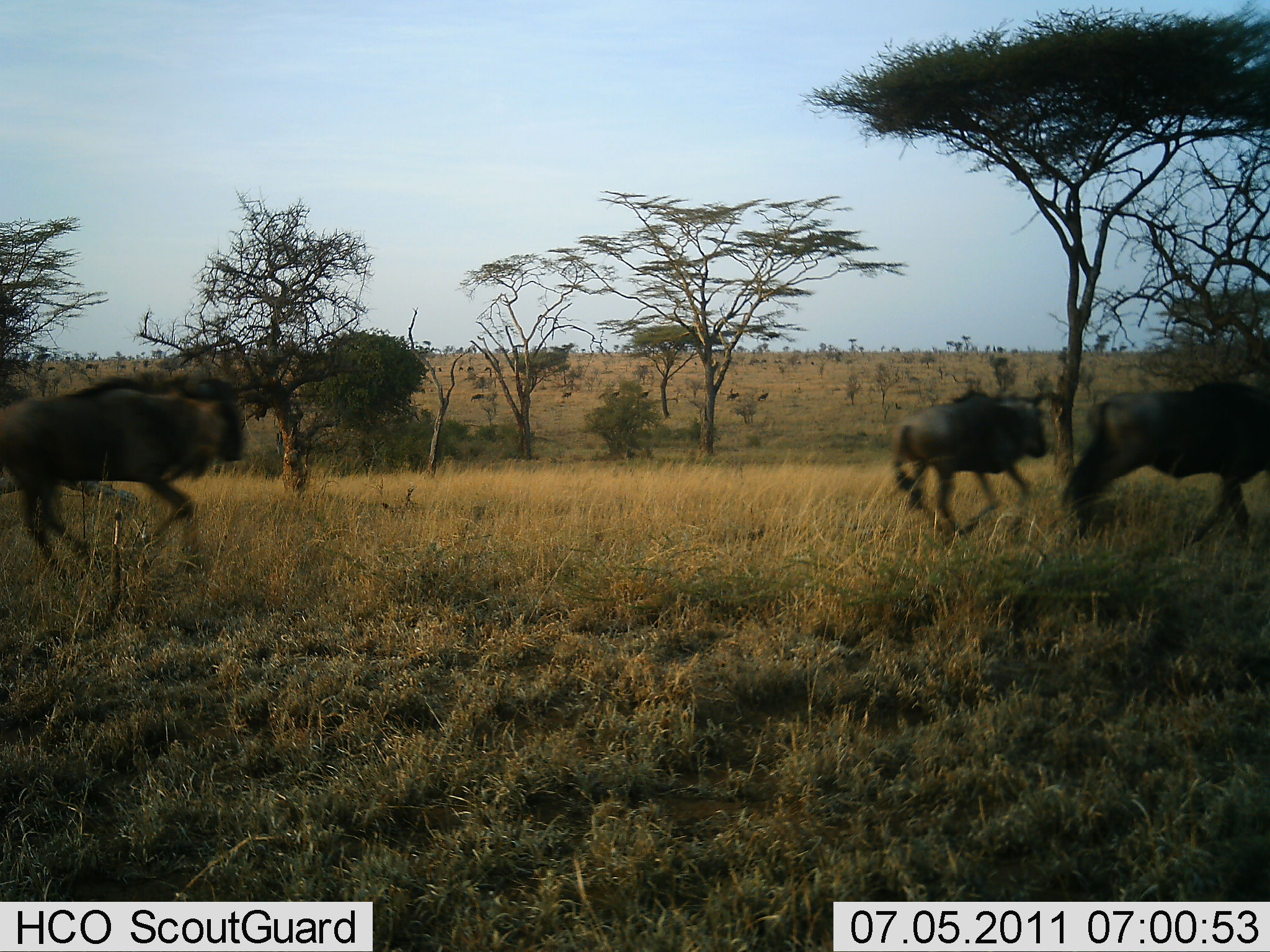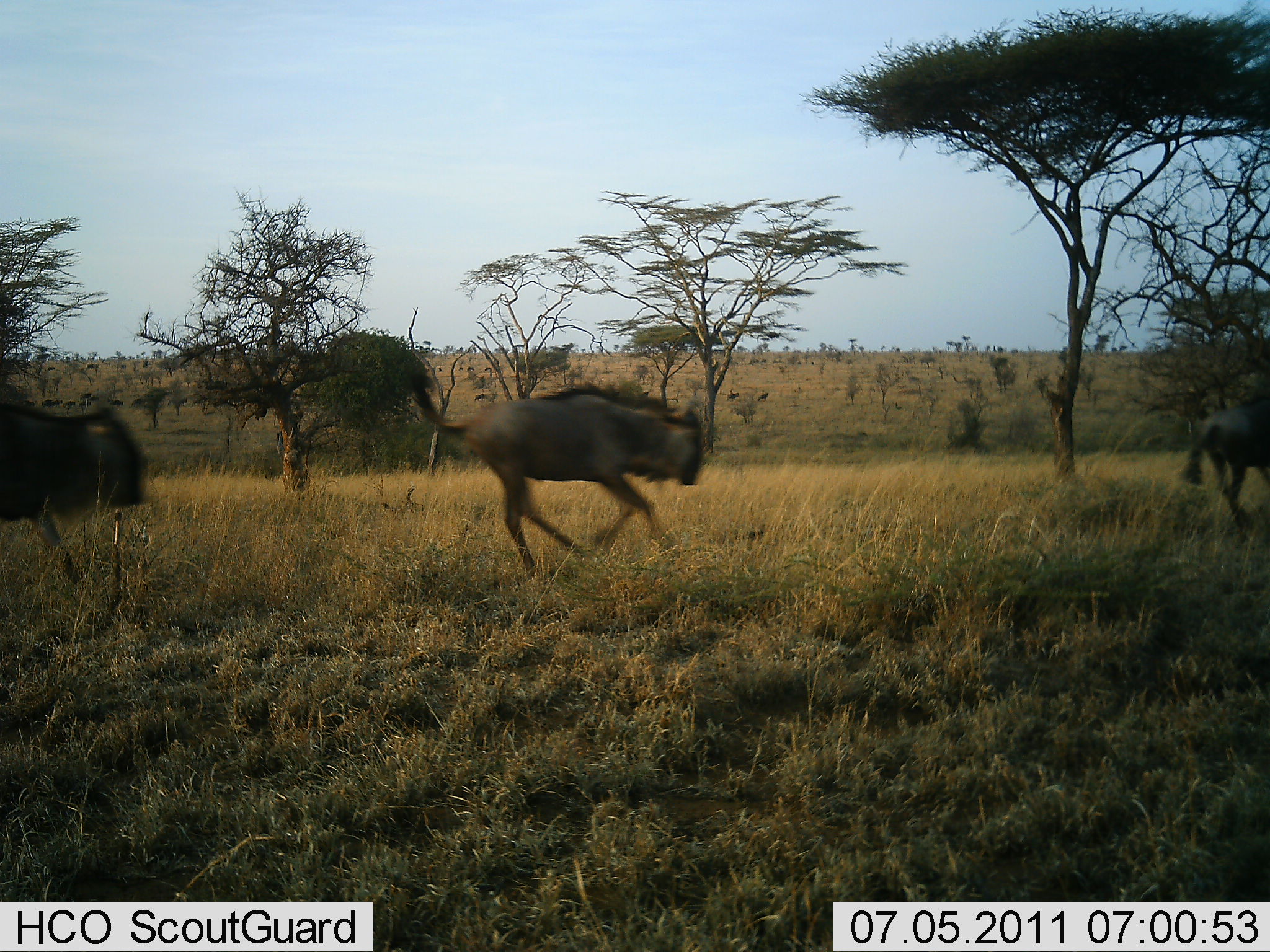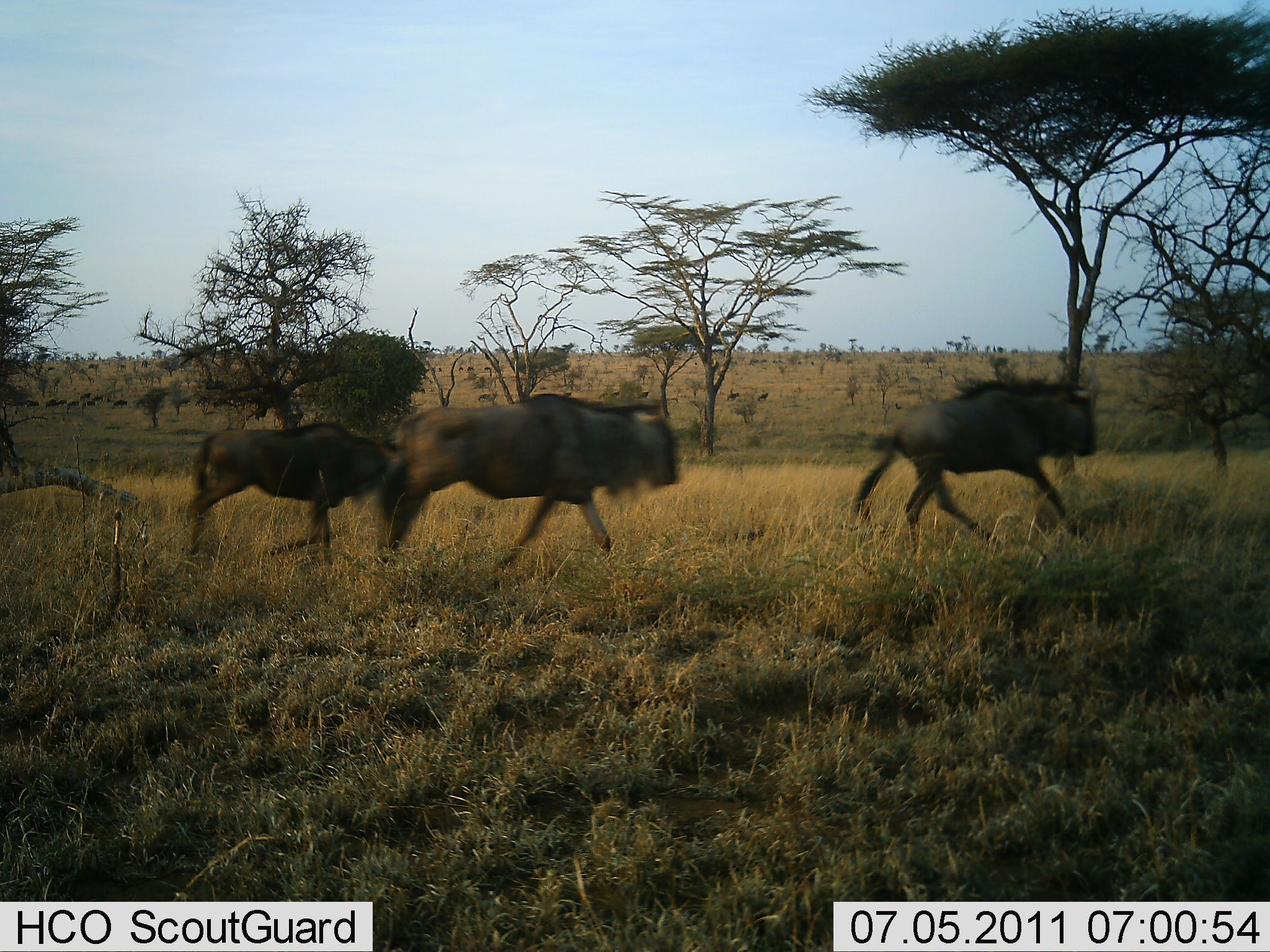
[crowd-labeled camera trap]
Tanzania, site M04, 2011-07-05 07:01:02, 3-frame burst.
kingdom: Animalia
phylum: Chordata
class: Mammalia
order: Artiodactyla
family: Bovidae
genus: Connochaetes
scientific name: Connochaetes taurinus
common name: blue wildebeest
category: wildebeest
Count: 4.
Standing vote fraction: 15%.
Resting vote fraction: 0%.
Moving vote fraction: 92%.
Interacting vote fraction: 0%.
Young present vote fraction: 8%.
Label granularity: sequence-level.